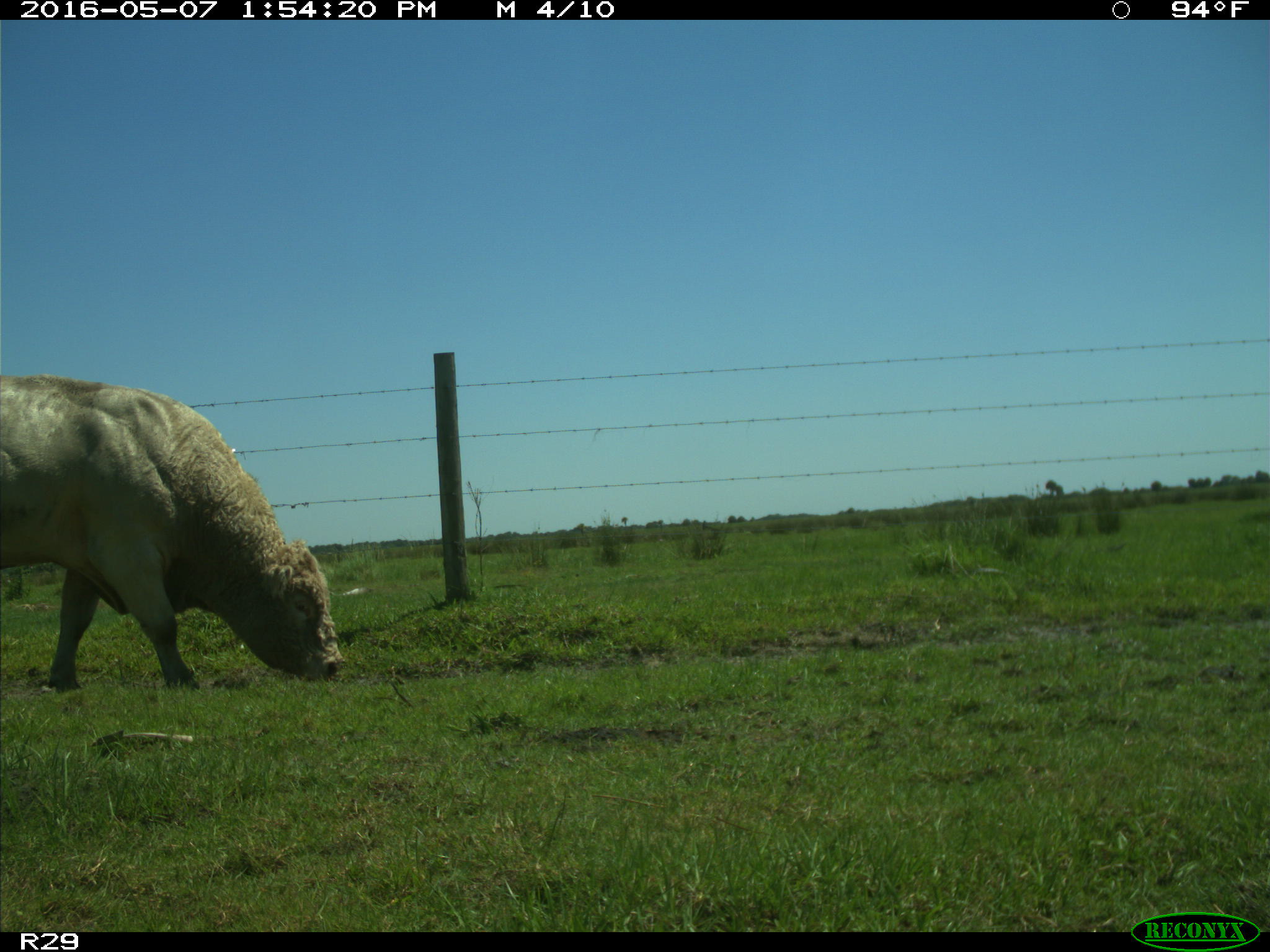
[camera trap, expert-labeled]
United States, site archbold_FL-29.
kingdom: Animalia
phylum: Chordata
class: Mammalia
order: Artiodactyla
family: Bovidae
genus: Bos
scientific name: Bos taurus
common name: domestic cow